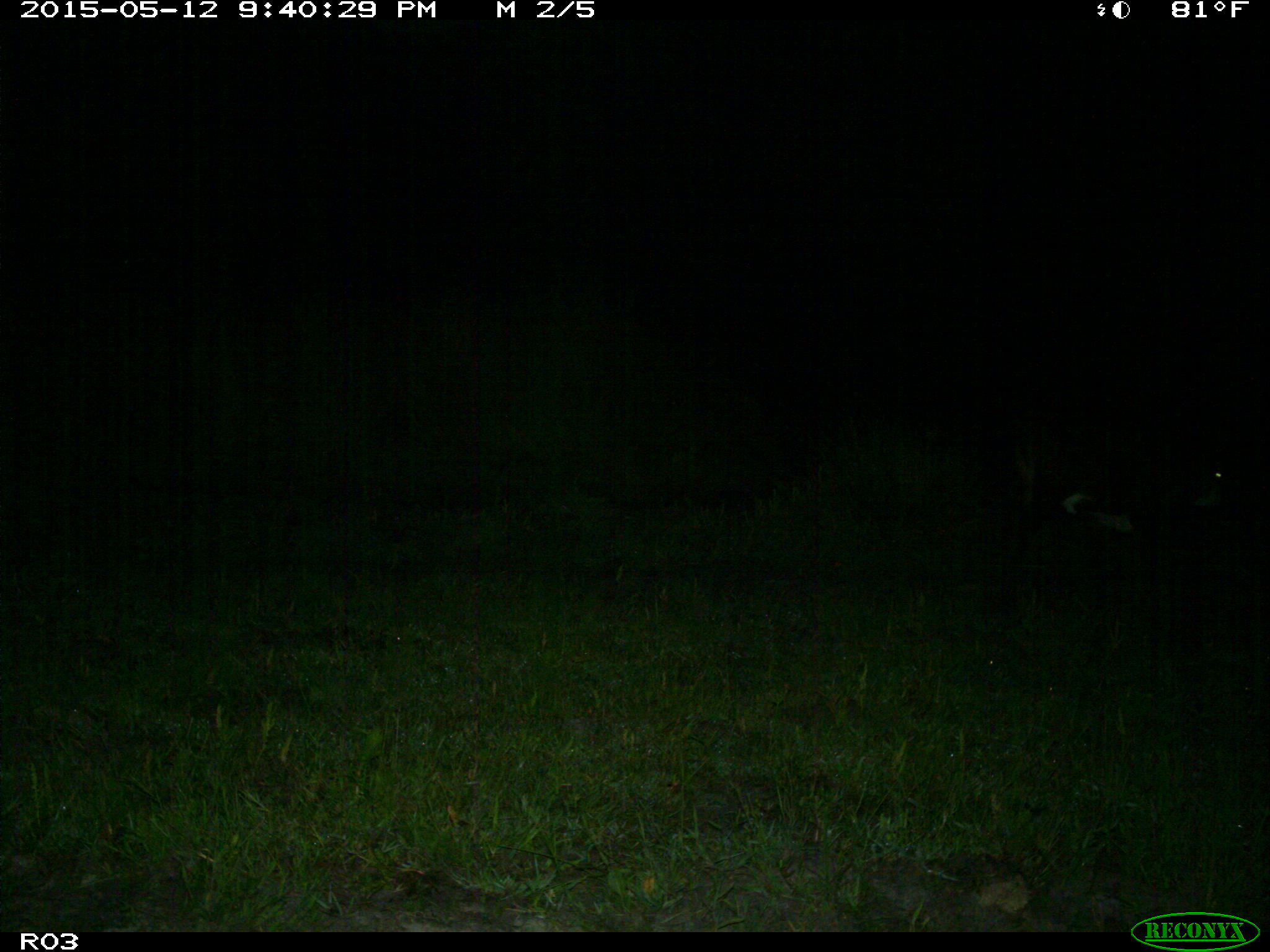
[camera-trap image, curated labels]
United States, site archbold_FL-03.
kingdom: Animalia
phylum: Chordata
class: Mammalia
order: Artiodactyla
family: Bovidae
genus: Bos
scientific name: Bos taurus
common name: domestic cow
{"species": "Bos taurus (domestic cow)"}